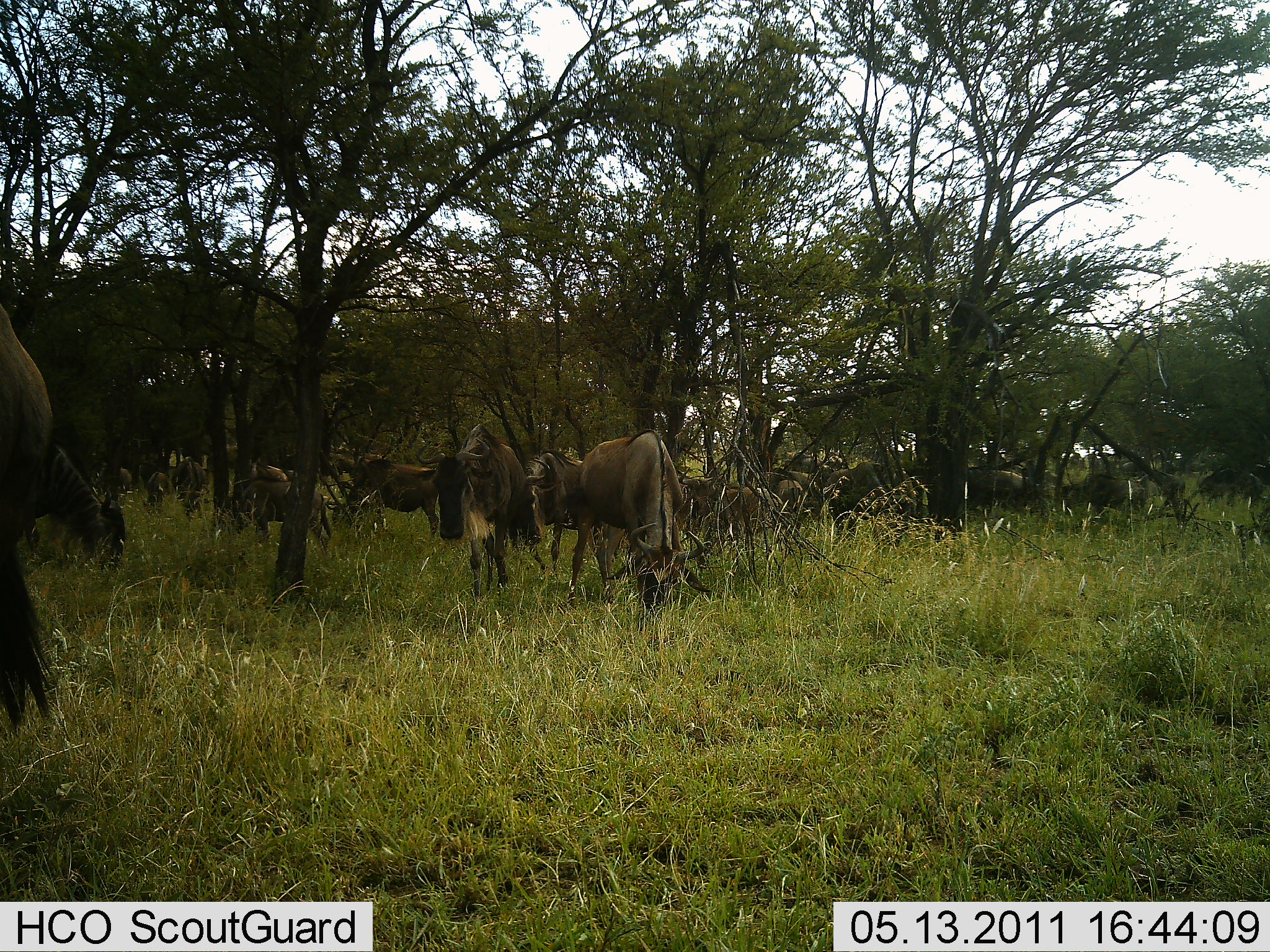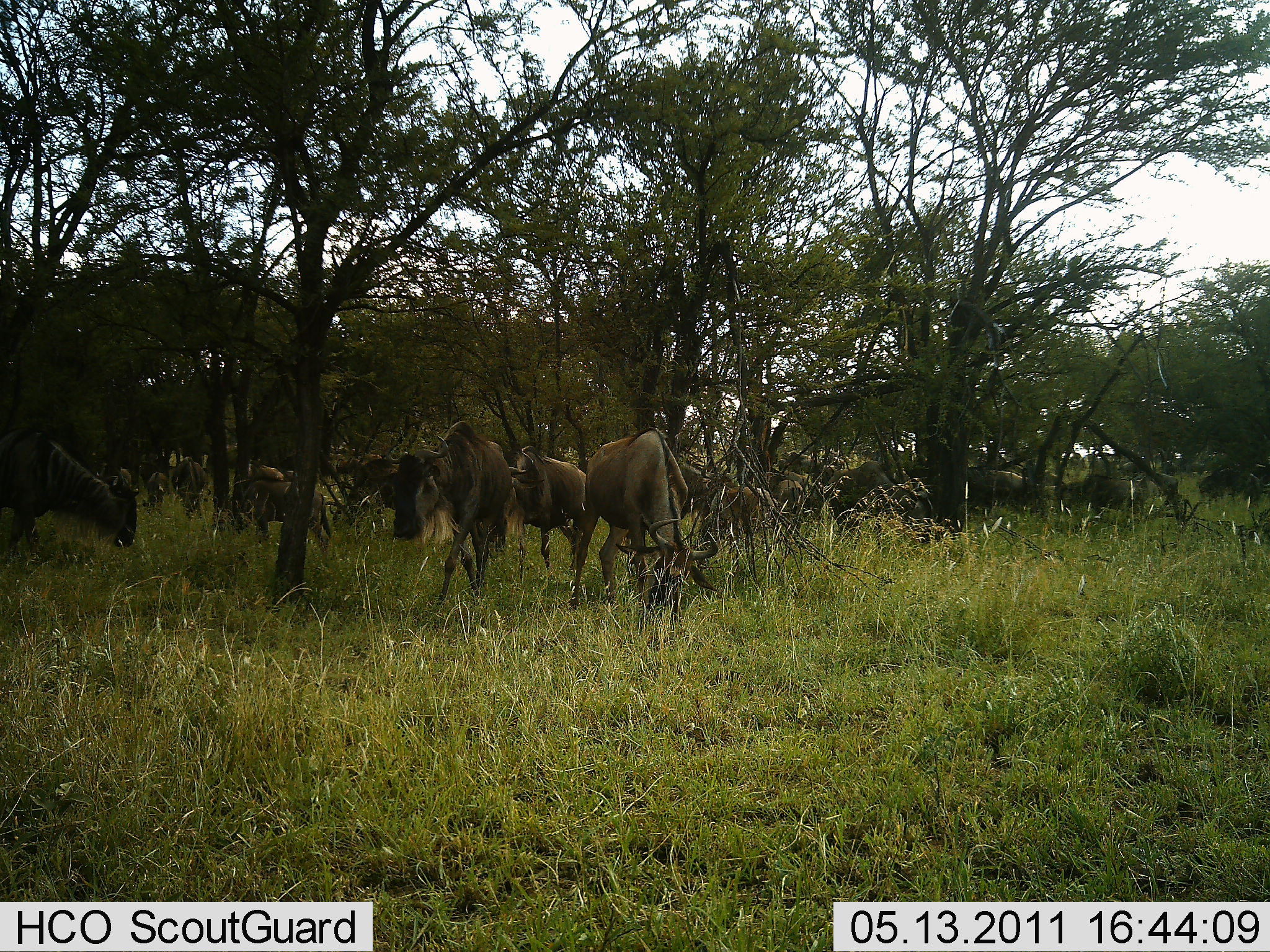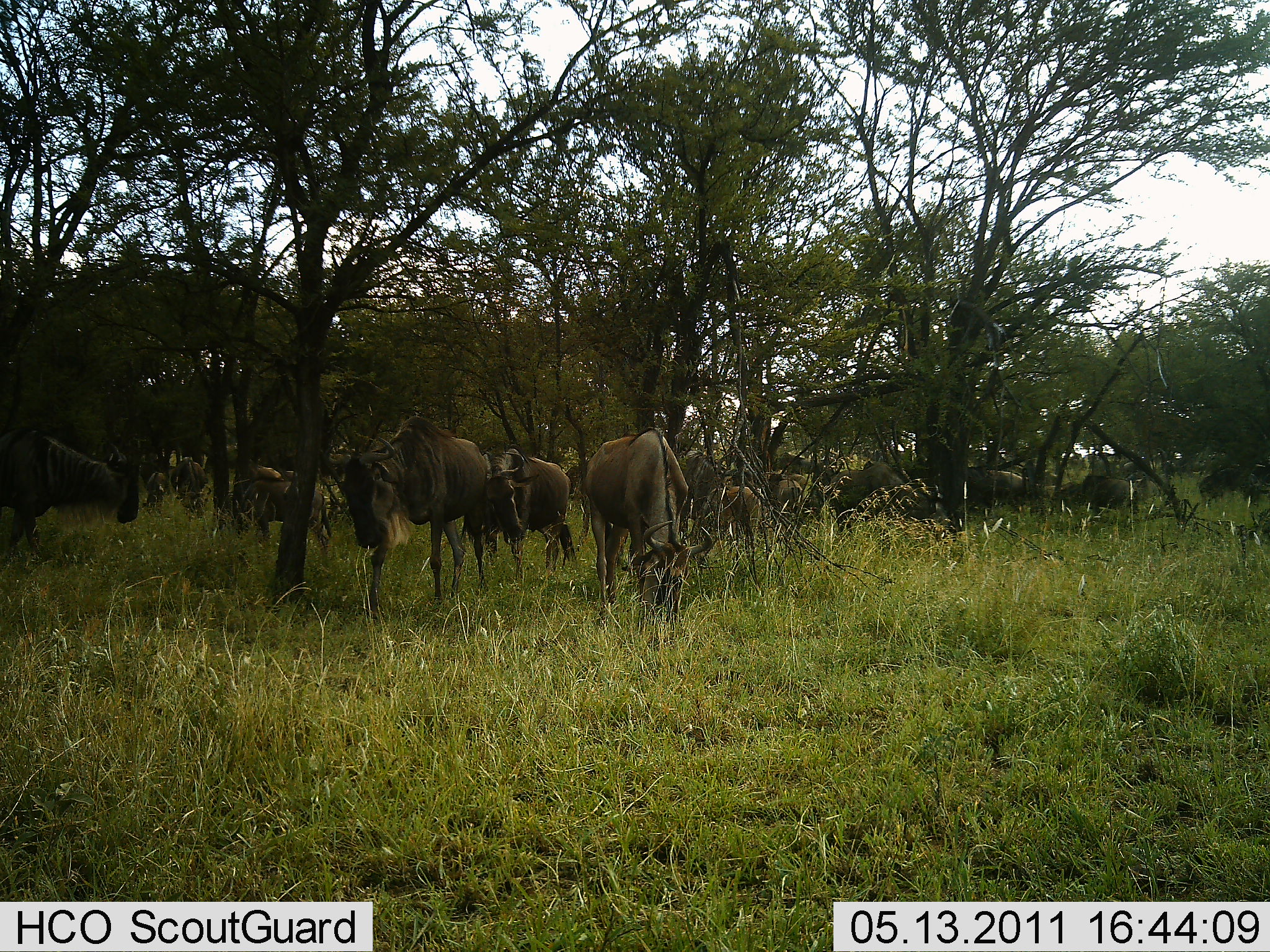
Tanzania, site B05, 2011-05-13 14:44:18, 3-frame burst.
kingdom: Animalia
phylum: Chordata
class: Mammalia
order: Artiodactyla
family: Bovidae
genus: Connochaetes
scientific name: Connochaetes taurinus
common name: blue wildebeest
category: wildebeest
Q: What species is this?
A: Wildebeest (blue wildebeest) (Connochaetes taurinus).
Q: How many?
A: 11-50.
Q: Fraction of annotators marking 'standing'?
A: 55%.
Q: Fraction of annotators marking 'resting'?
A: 0%.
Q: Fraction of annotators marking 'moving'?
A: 45%.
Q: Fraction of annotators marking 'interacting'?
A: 0%.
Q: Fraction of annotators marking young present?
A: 0%.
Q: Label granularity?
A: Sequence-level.